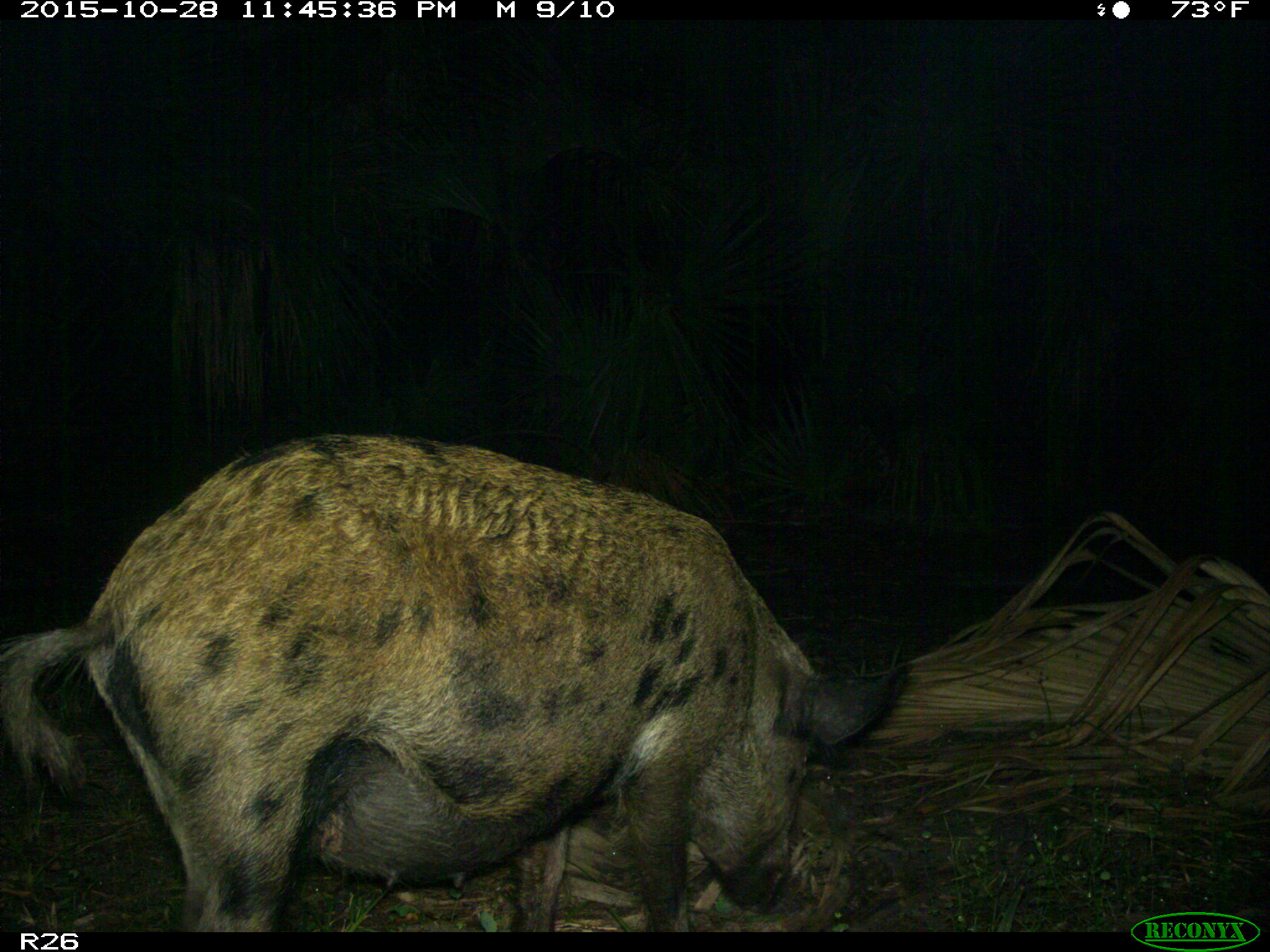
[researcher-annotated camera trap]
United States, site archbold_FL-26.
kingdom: Animalia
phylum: Chordata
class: Mammalia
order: Artiodactyla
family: Suidae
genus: Sus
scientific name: Sus scrofa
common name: wild boar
Sus scrofa (wild boar).